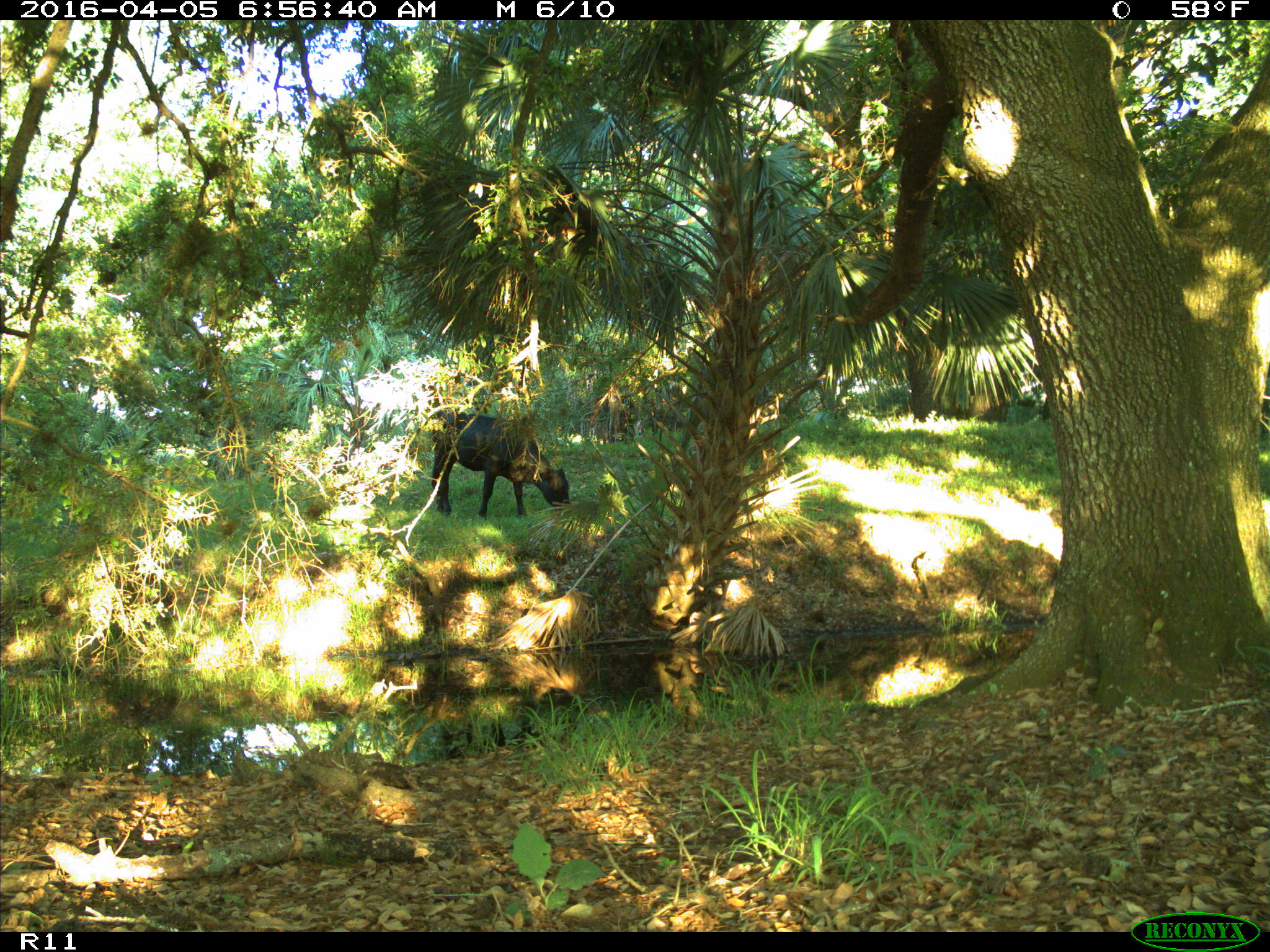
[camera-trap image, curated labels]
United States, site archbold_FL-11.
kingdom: Animalia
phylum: Chordata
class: Mammalia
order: Artiodactyla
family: Bovidae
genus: Bos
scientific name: Bos taurus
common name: domestic cow